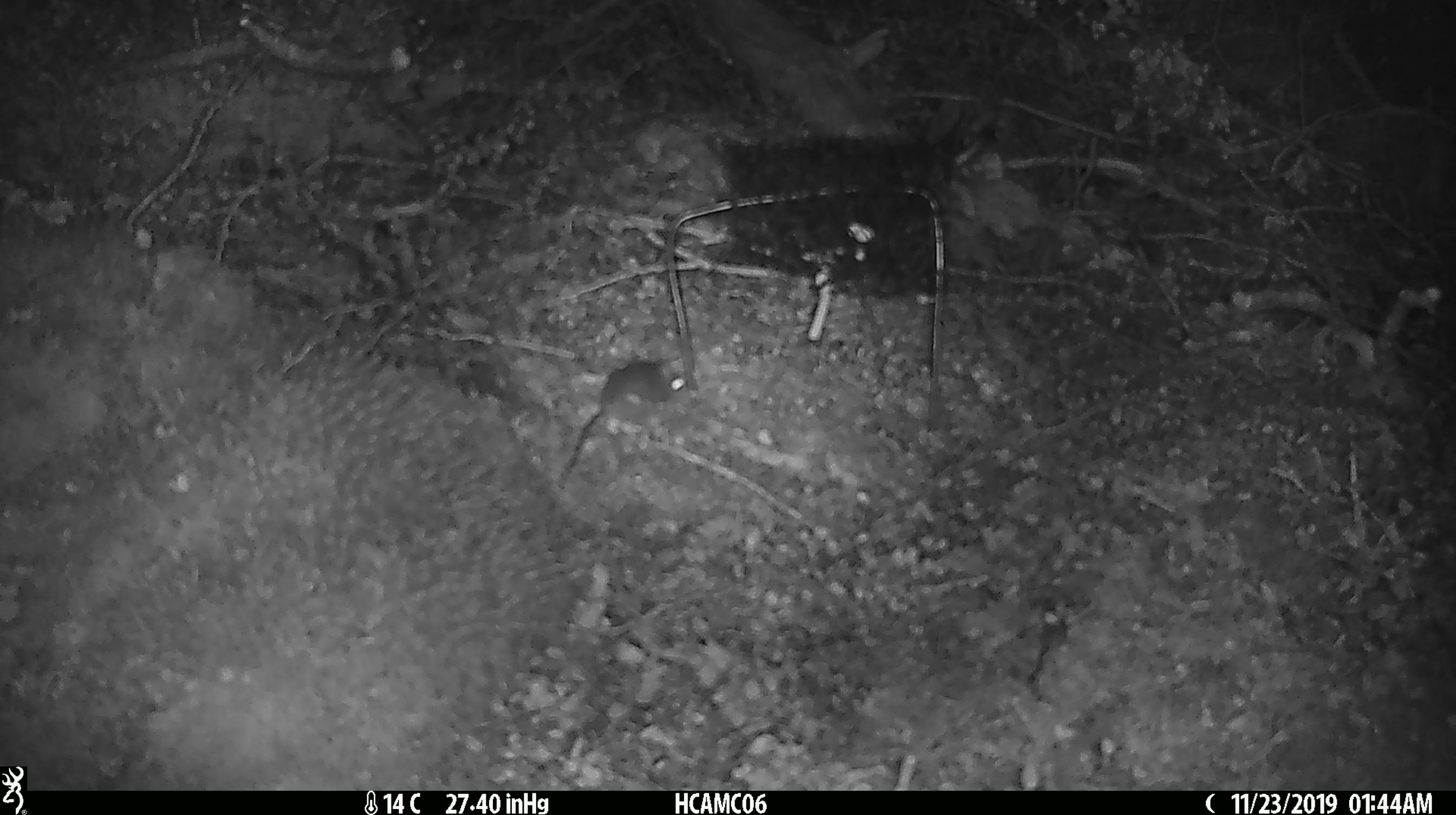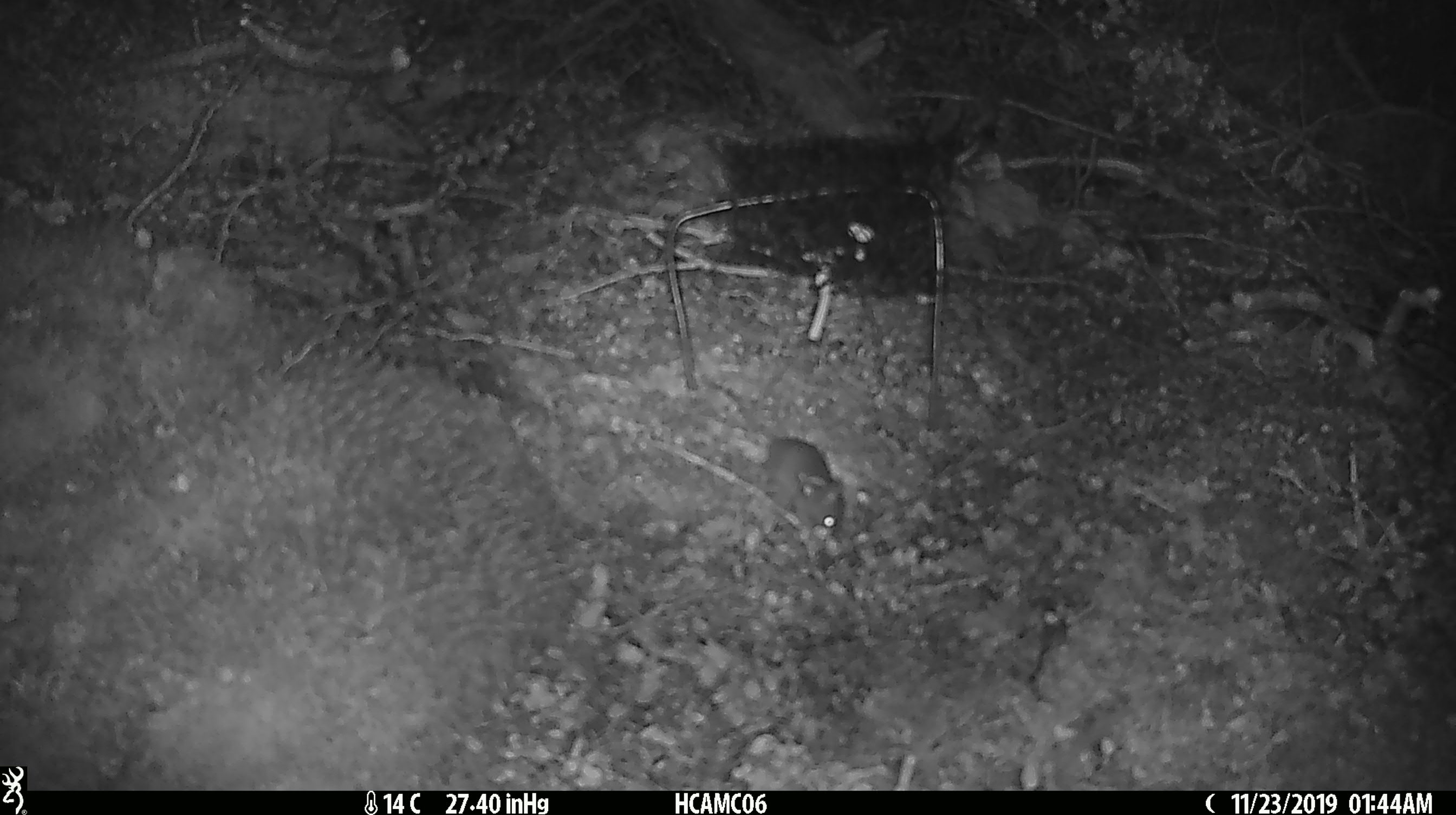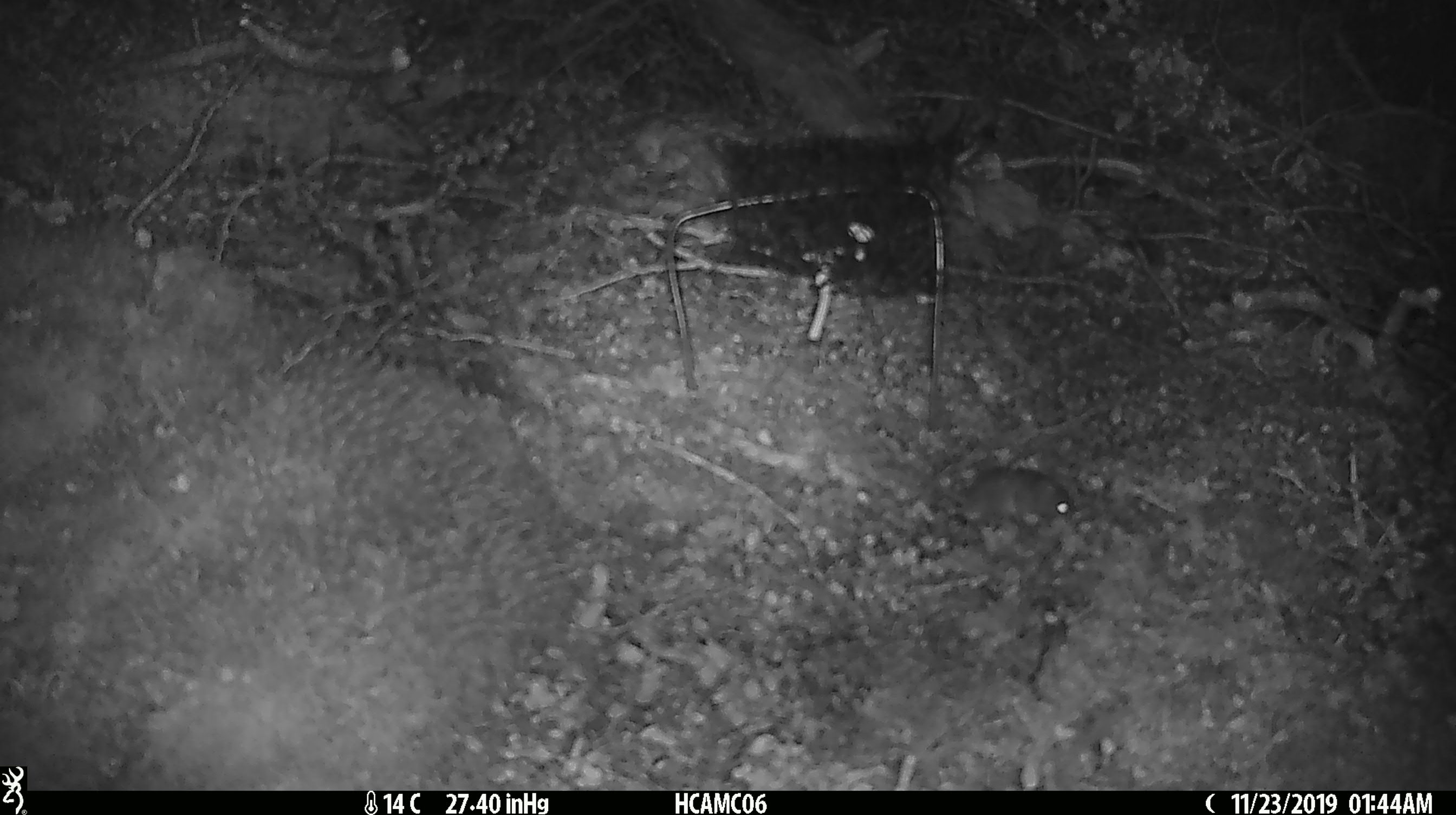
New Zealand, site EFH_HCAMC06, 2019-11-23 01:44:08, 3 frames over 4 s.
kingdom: Animalia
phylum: Chordata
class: Mammalia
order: Rodentia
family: Muridae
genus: Mus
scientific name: Mus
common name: mouse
Mouse (Mus).